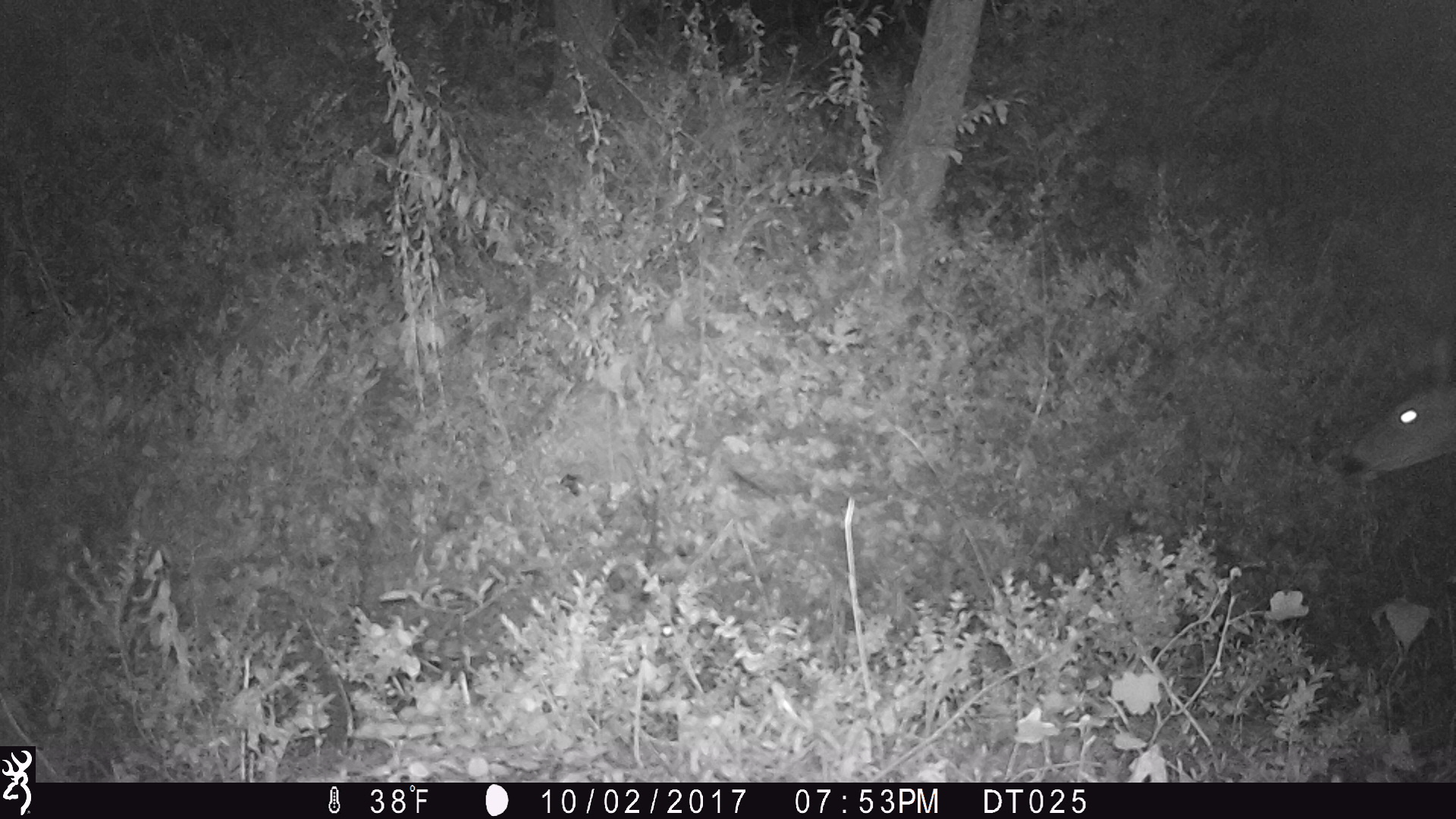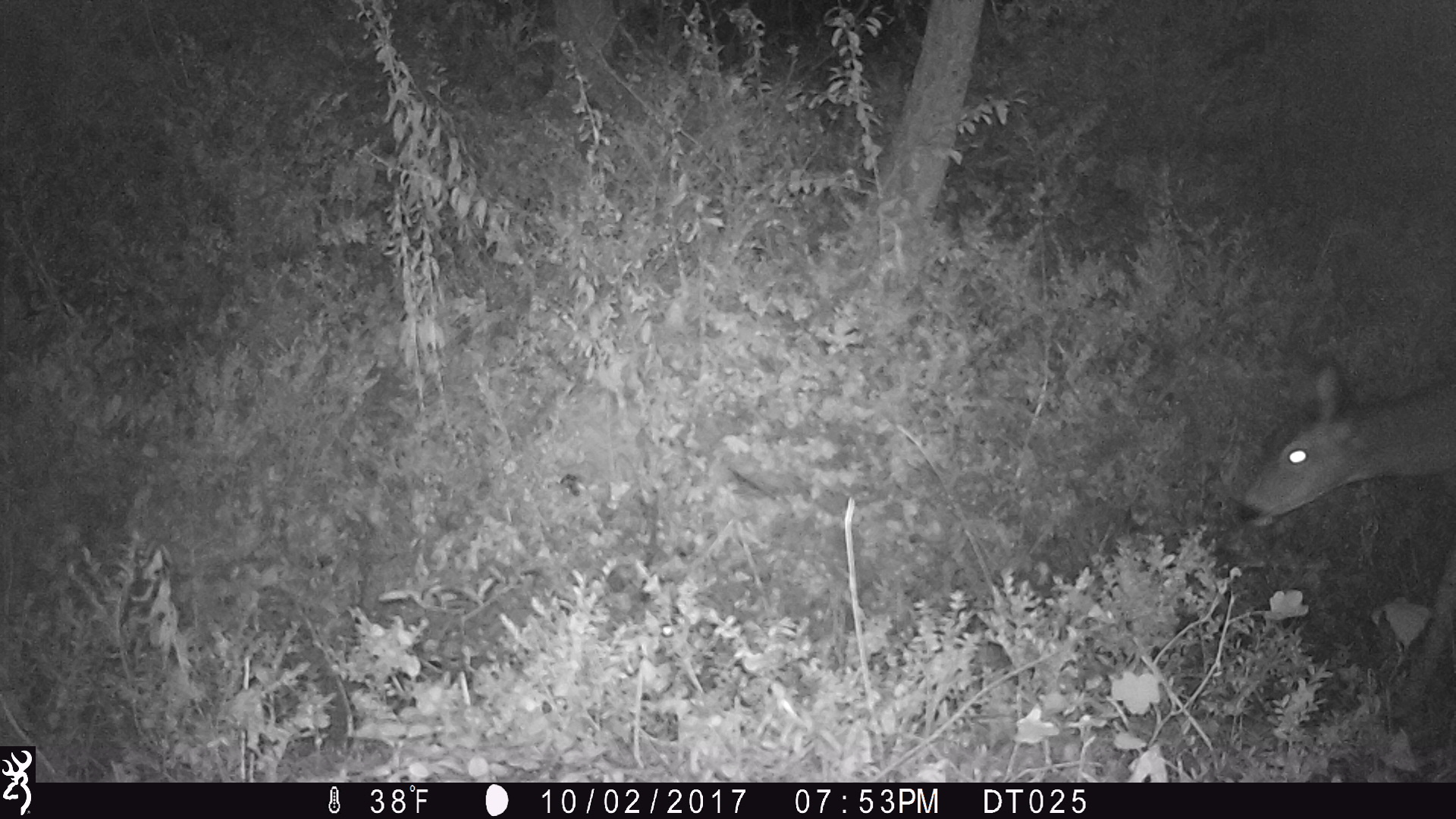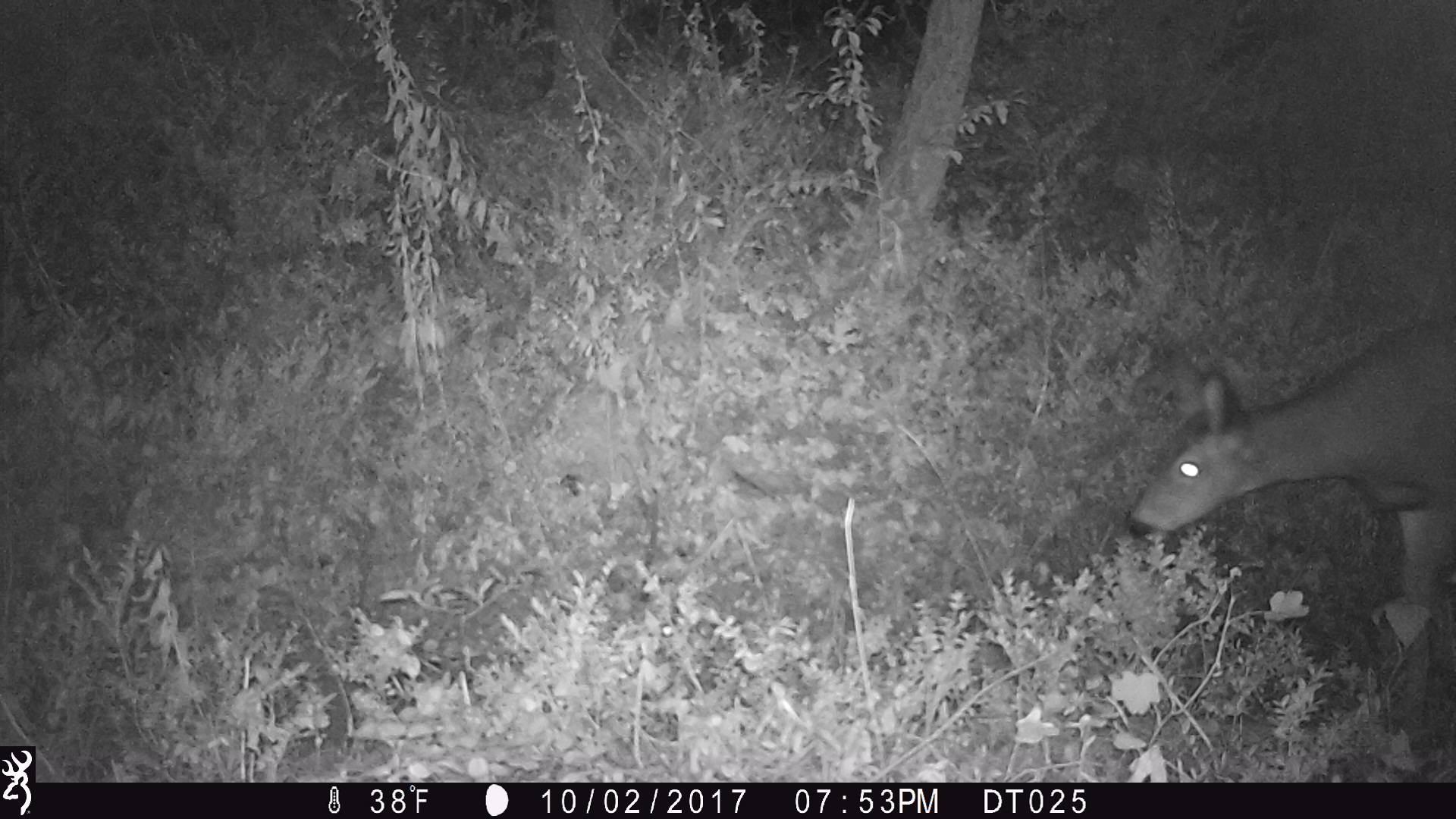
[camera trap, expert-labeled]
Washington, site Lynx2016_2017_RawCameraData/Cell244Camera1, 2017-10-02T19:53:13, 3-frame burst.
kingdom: Animalia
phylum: Chordata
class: Mammalia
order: Artiodactyla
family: Cervidae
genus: Odocoileus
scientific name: Odocoileus hemionus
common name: mule deer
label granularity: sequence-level